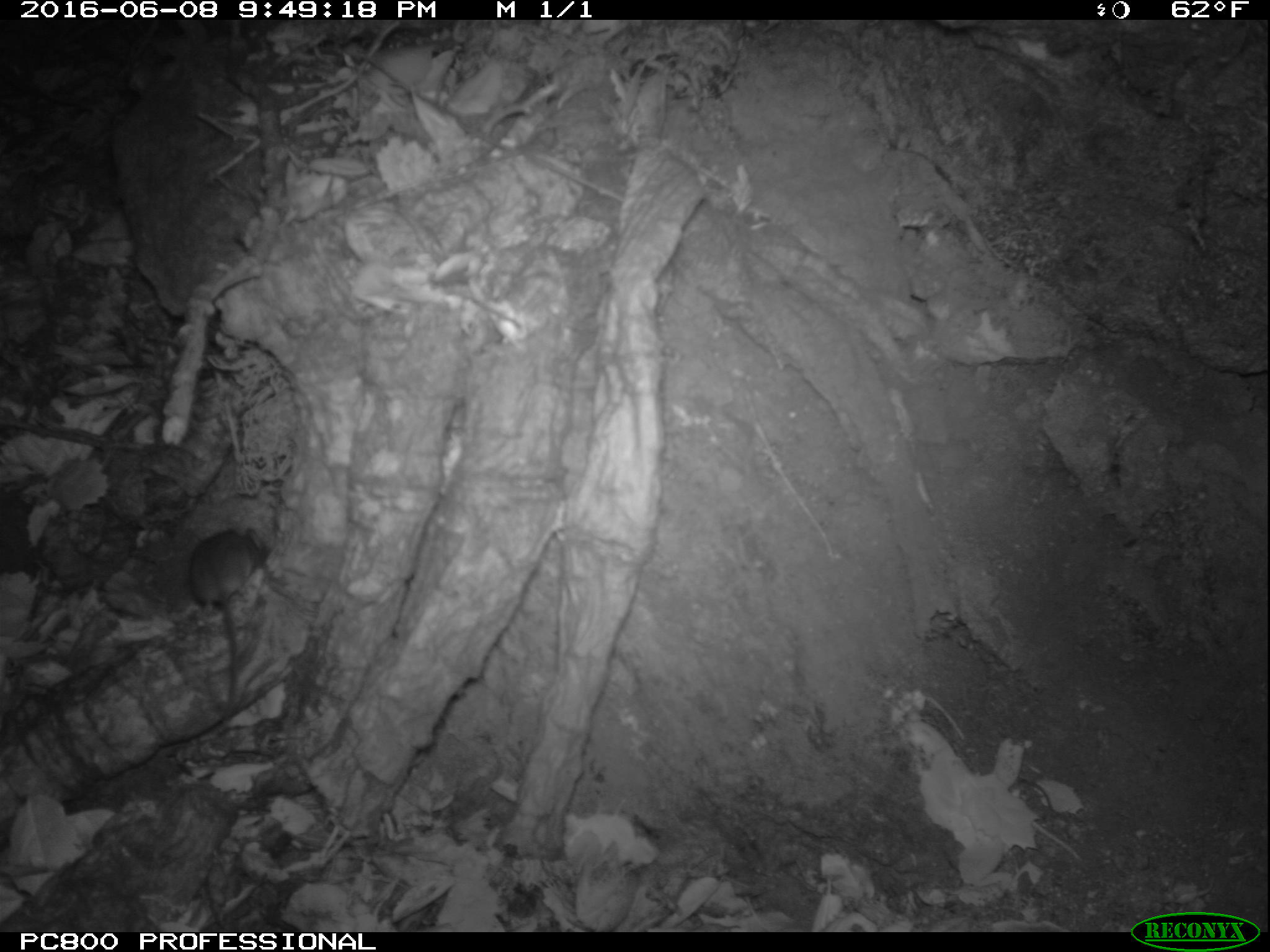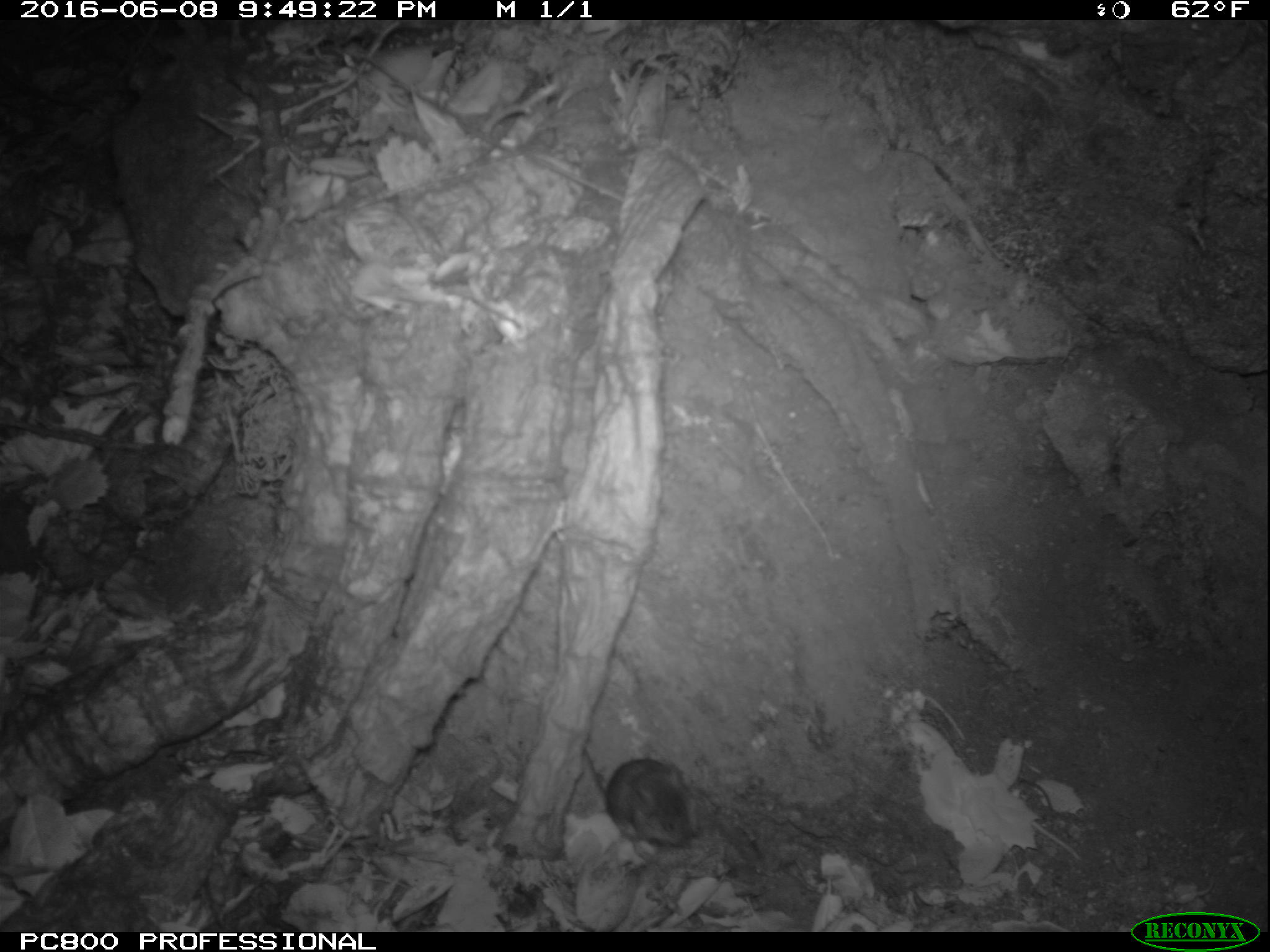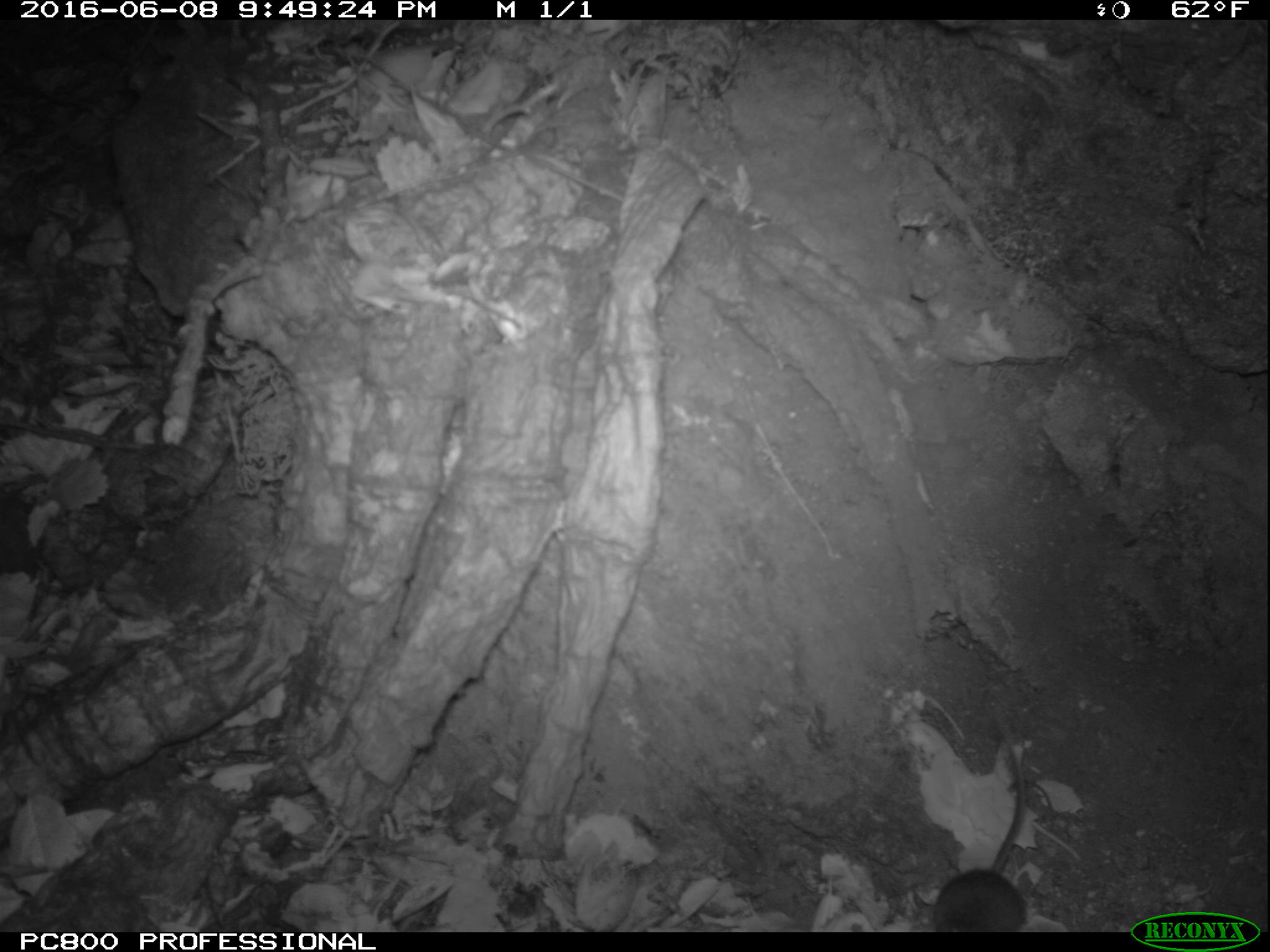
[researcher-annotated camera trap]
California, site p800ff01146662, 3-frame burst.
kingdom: Animalia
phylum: Chordata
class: Mammalia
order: Rodentia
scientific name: Rodentia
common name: rodent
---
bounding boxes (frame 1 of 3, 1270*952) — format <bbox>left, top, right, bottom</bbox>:
rodent: <bbox>189, 527, 270, 706</bbox>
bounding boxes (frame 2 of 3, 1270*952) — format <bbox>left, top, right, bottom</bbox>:
rodent: <bbox>580, 743, 691, 857</bbox>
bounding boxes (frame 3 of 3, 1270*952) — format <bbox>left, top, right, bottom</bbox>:
rodent: <bbox>937, 717, 1028, 929</bbox>